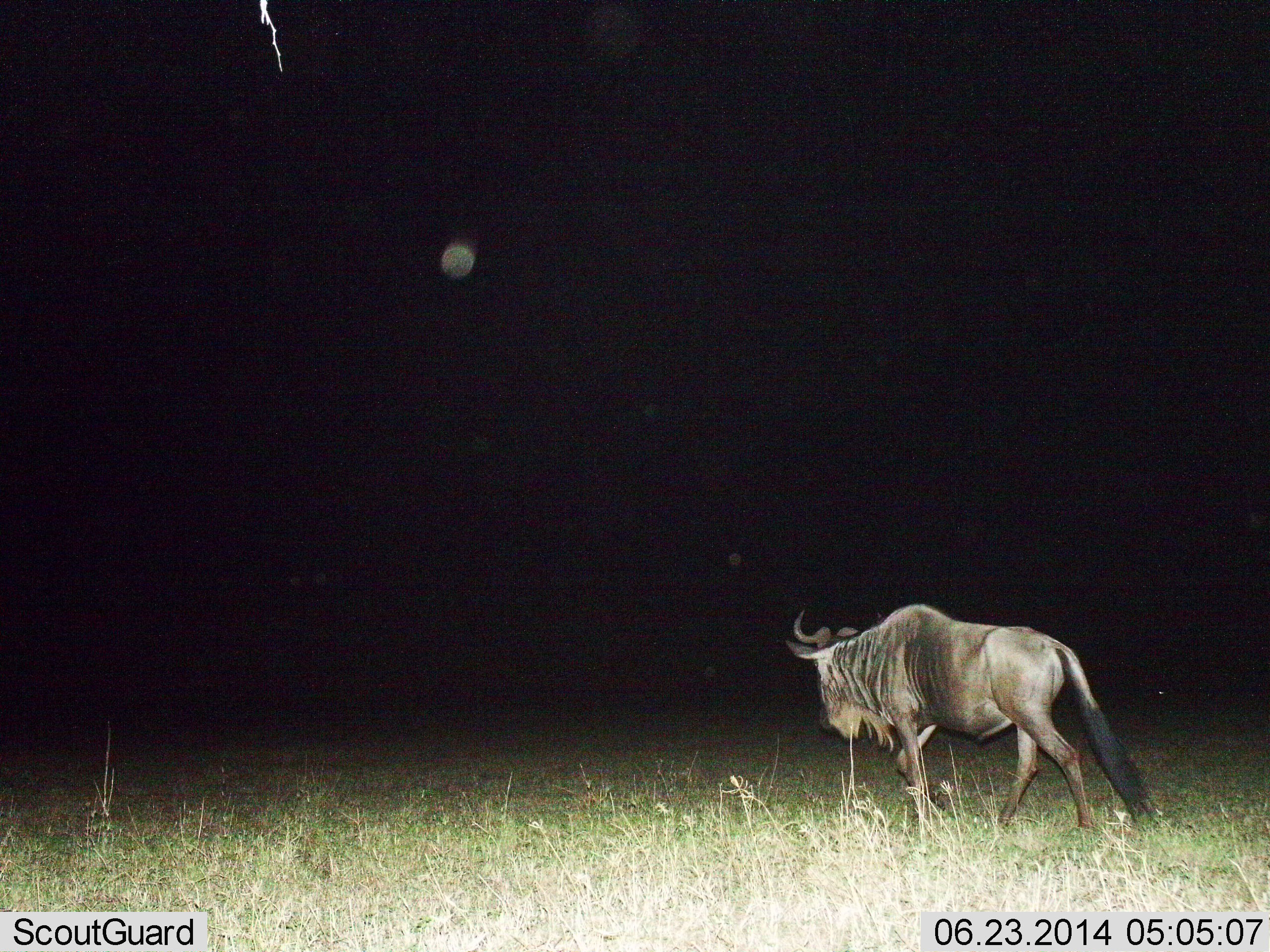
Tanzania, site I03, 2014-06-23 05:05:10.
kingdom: Animalia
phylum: Chordata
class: Mammalia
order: Artiodactyla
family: Bovidae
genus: Connochaetes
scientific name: Connochaetes taurinus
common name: blue wildebeest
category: wildebeest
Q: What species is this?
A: Wildebeest (blue wildebeest) (Connochaetes taurinus).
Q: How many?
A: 1.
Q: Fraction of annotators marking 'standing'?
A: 10%.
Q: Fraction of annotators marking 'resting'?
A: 0%.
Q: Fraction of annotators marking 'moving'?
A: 90%.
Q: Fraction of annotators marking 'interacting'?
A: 0%.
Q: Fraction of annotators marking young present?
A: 0%.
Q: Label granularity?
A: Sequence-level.